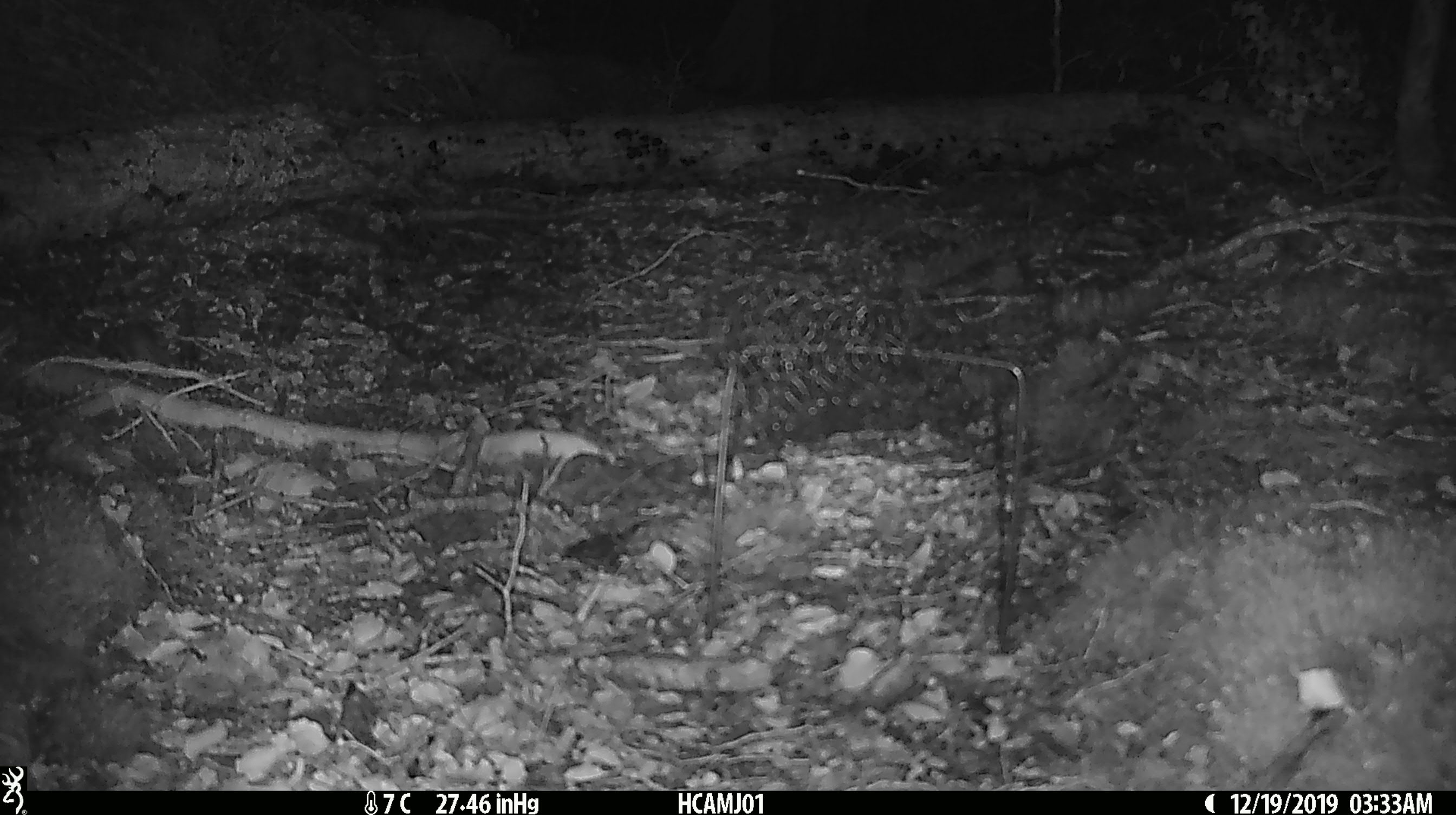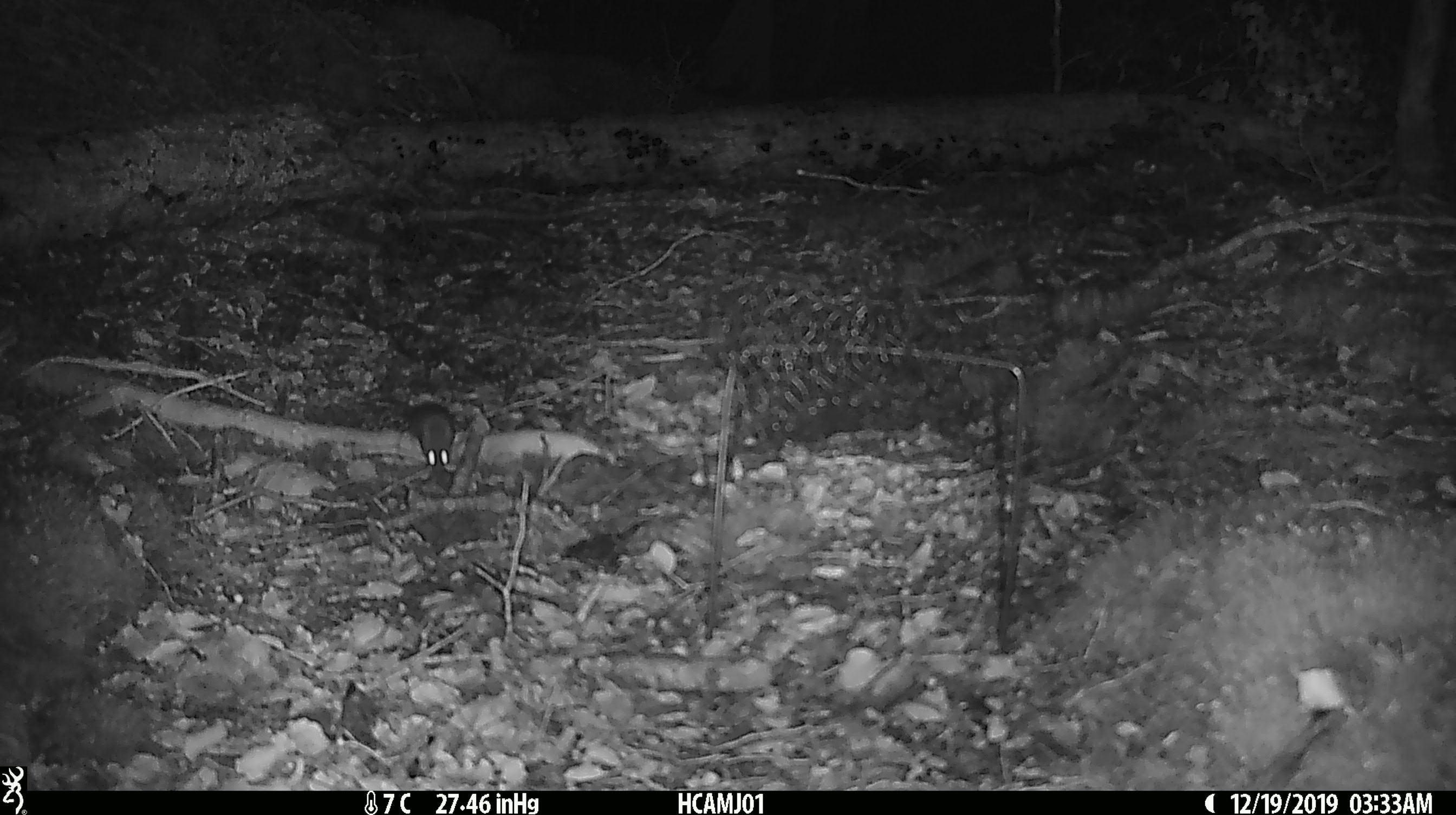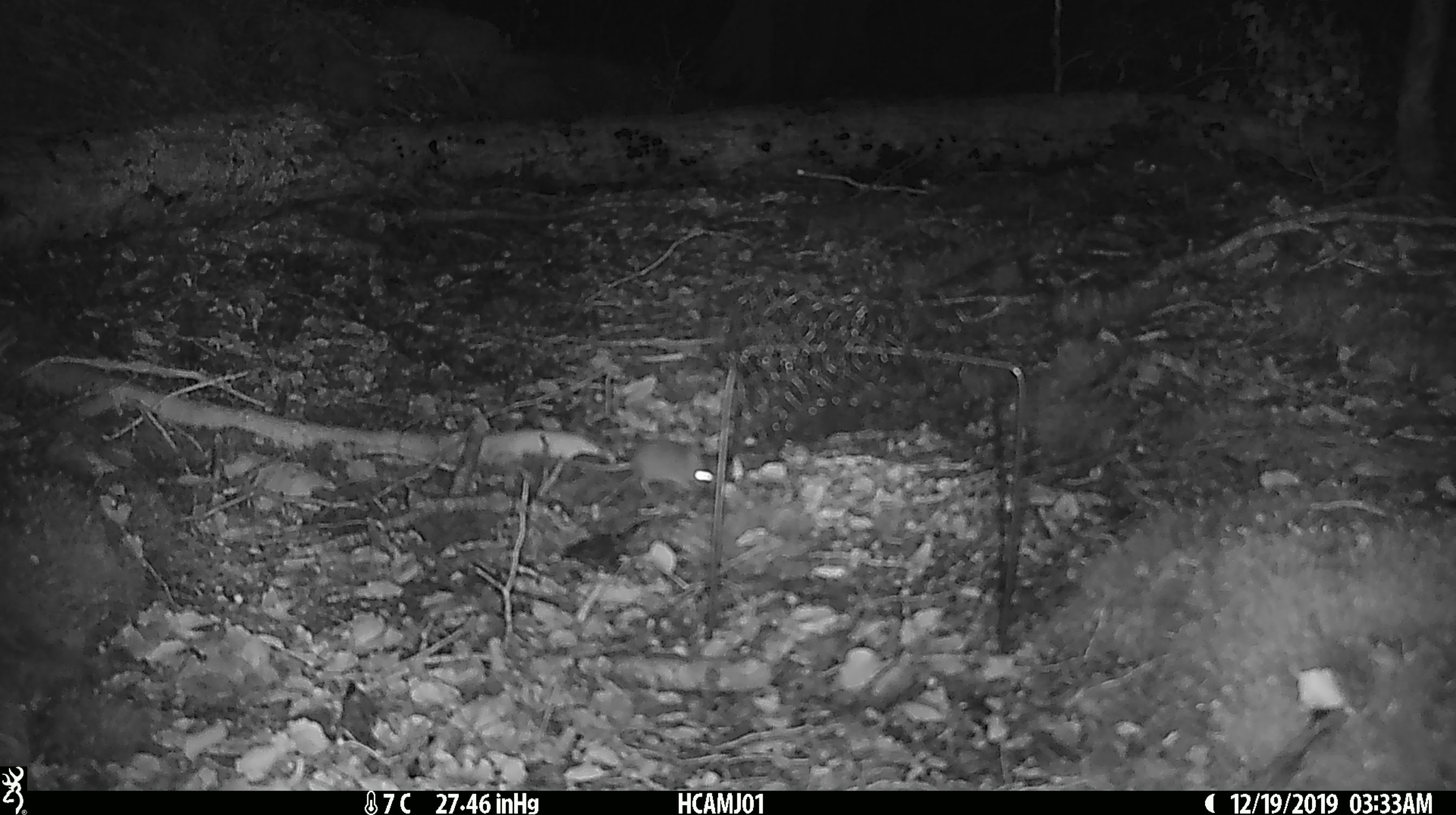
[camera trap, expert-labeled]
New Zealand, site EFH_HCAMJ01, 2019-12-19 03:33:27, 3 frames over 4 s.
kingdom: Animalia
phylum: Chordata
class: Mammalia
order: Rodentia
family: Muridae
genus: Mus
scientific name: Mus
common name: mouse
Mouse (Mus).